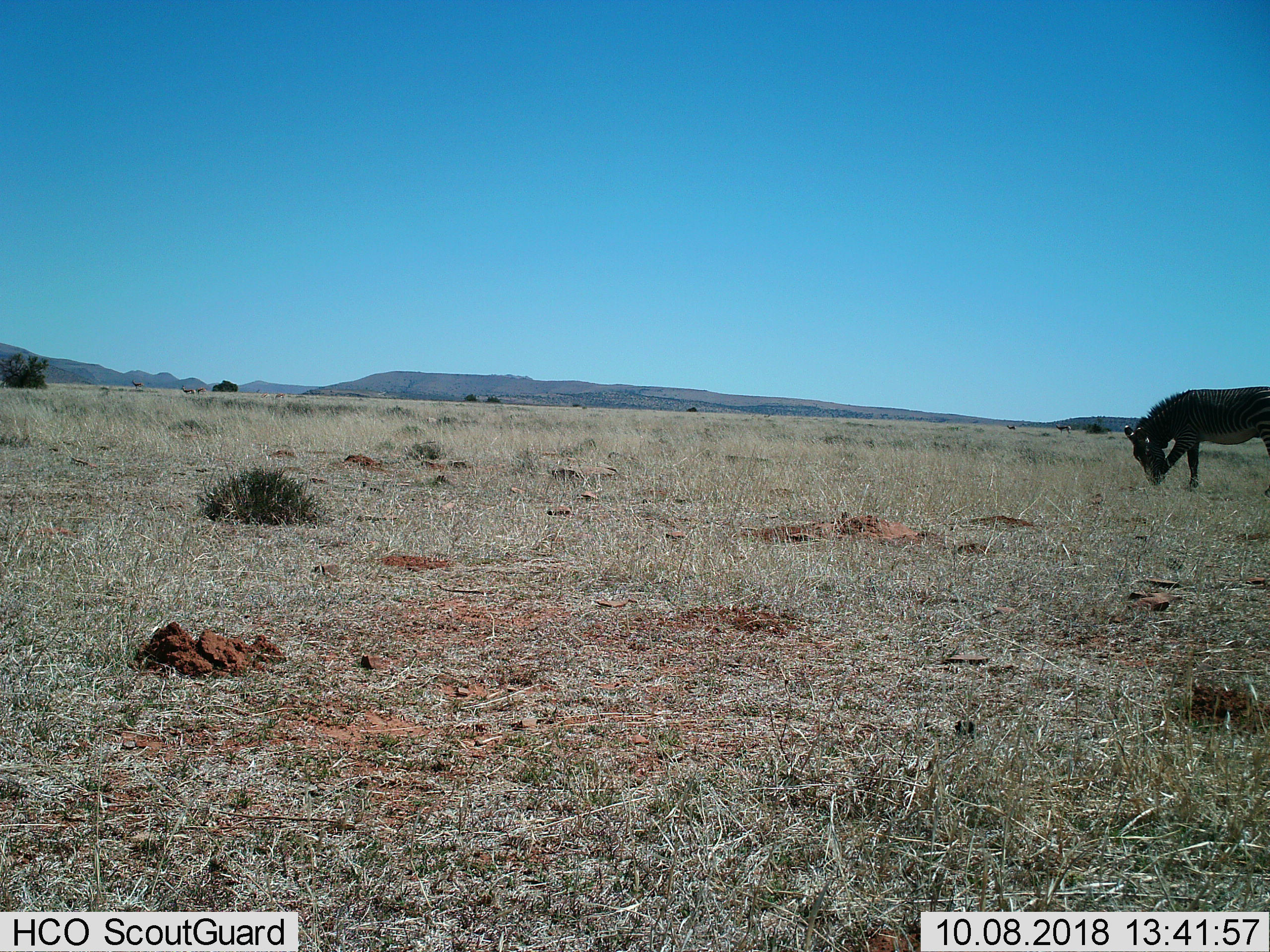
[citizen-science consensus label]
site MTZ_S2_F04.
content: unidentified animal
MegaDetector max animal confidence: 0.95